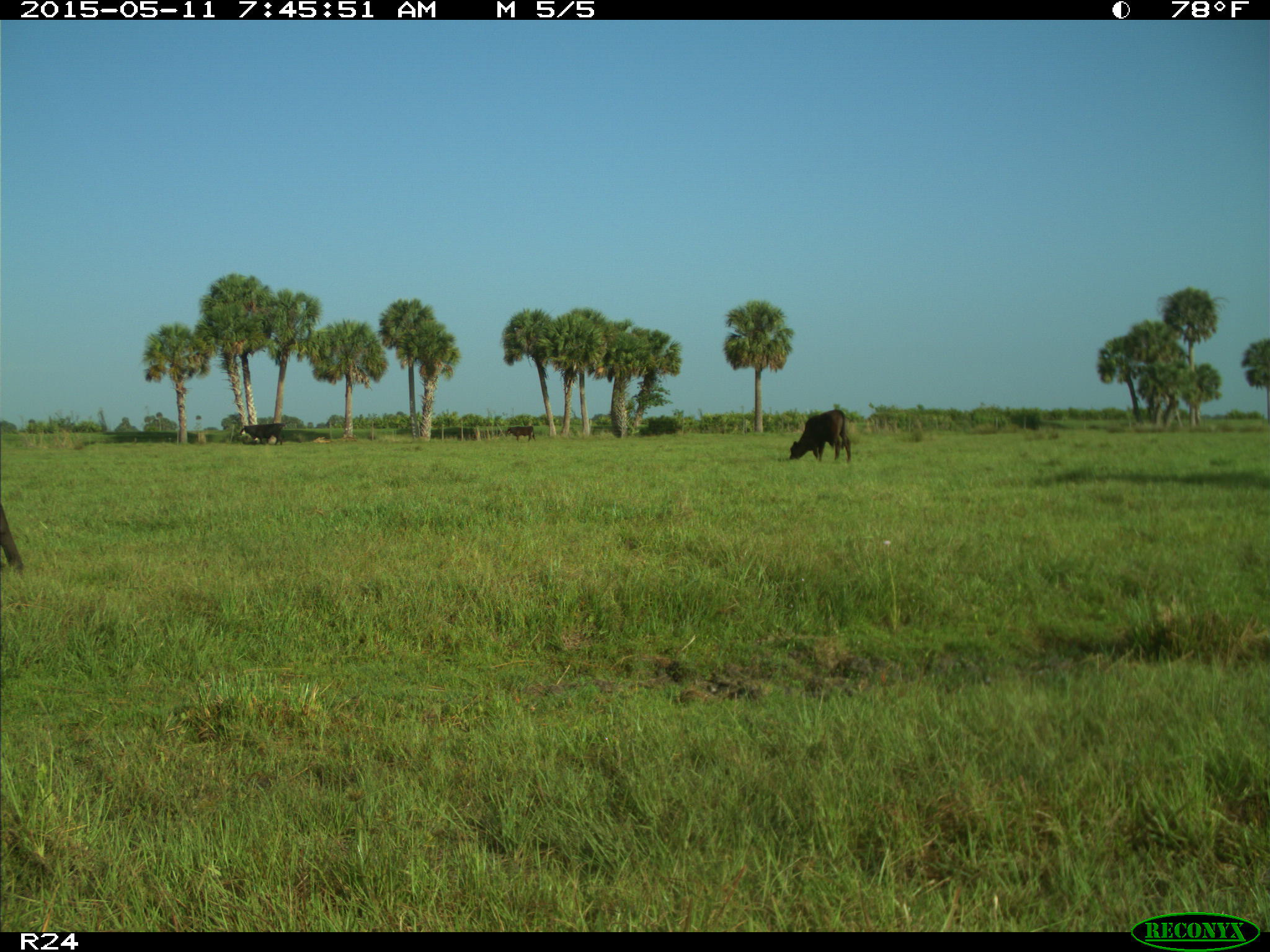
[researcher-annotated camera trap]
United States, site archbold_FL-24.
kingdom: Animalia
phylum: Chordata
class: Mammalia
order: Artiodactyla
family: Bovidae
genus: Bos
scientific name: Bos taurus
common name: domestic cow